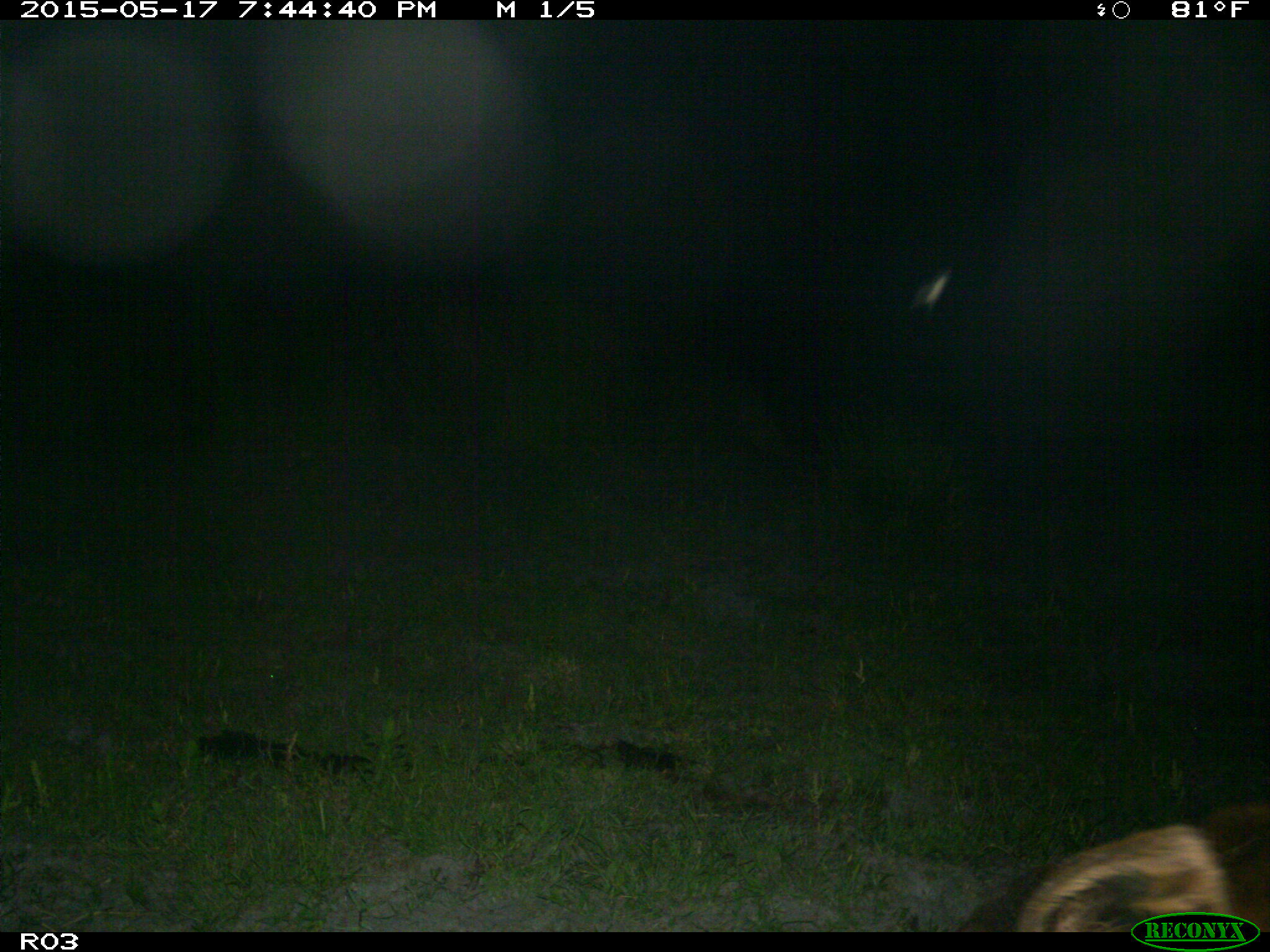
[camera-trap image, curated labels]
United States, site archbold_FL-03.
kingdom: Animalia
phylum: Chordata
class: Mammalia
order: Artiodactyla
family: Bovidae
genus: Bos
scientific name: Bos taurus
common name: domestic cow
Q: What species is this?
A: Bos taurus (domestic cow).